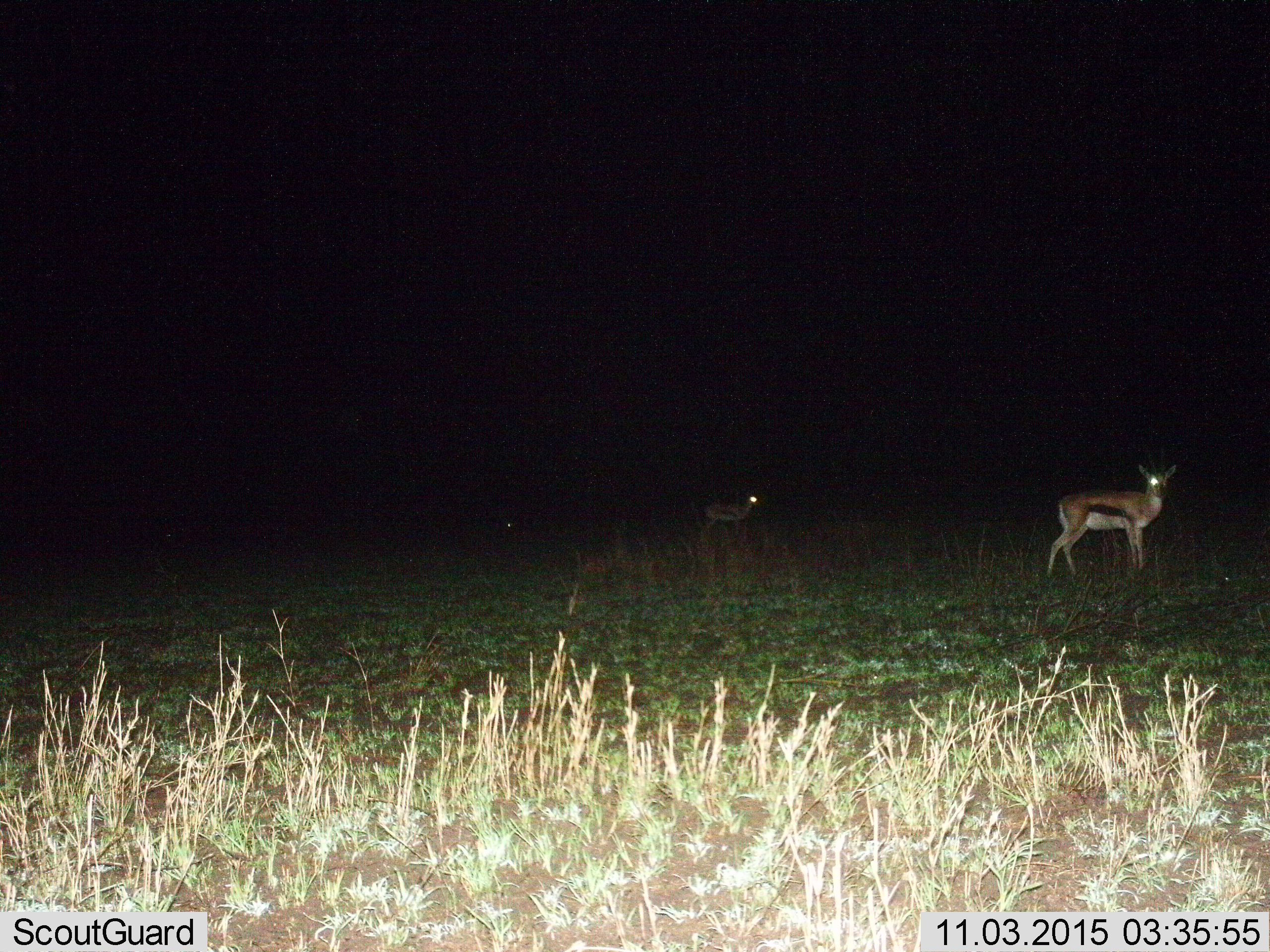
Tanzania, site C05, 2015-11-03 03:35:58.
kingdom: Animalia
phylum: Chordata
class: Mammalia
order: Artiodactyla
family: Bovidae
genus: Eudorcas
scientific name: Eudorcas thomsonii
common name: thomson's gazelle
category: gazellethomsons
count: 2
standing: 100%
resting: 0%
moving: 7%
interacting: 0%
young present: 13%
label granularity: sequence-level